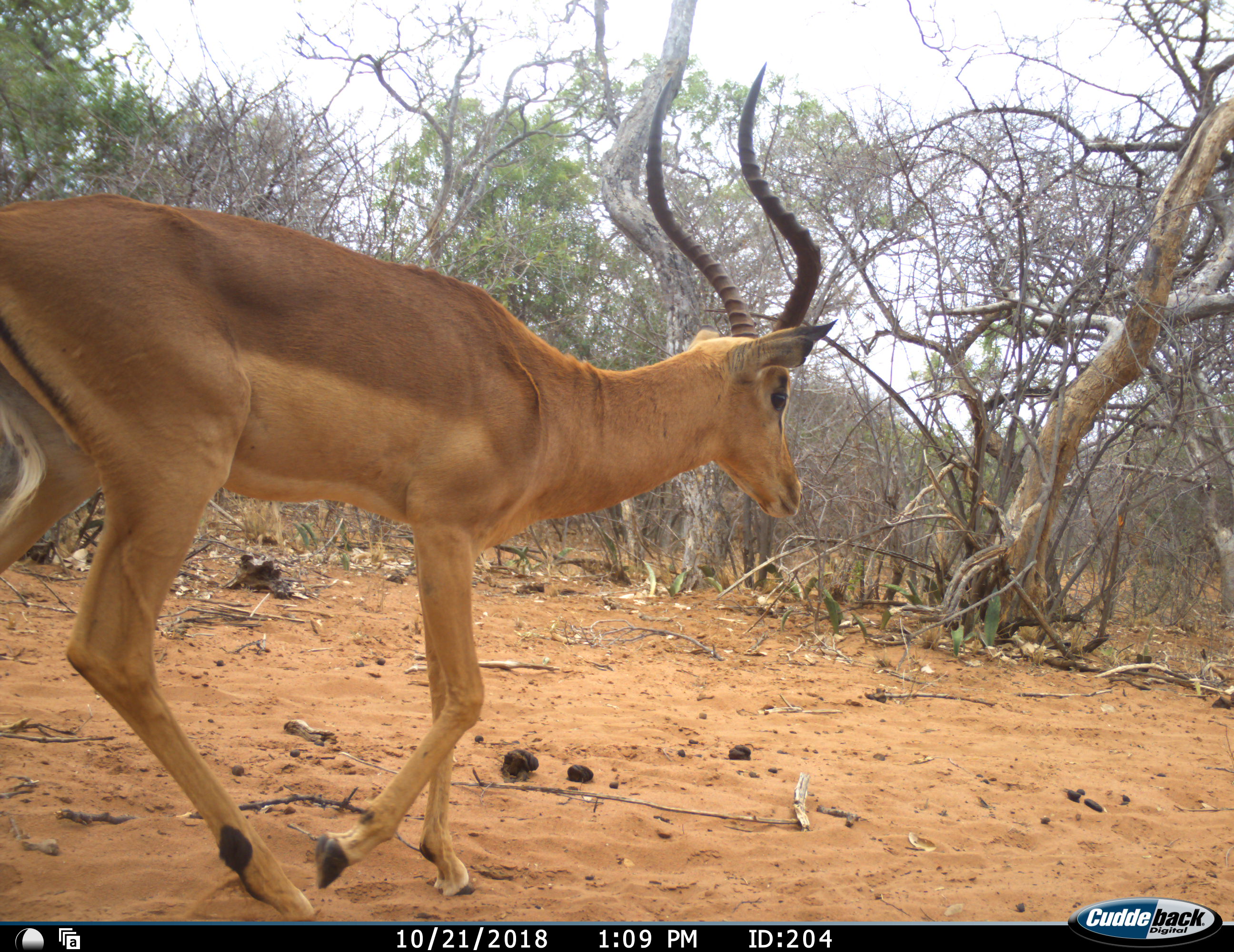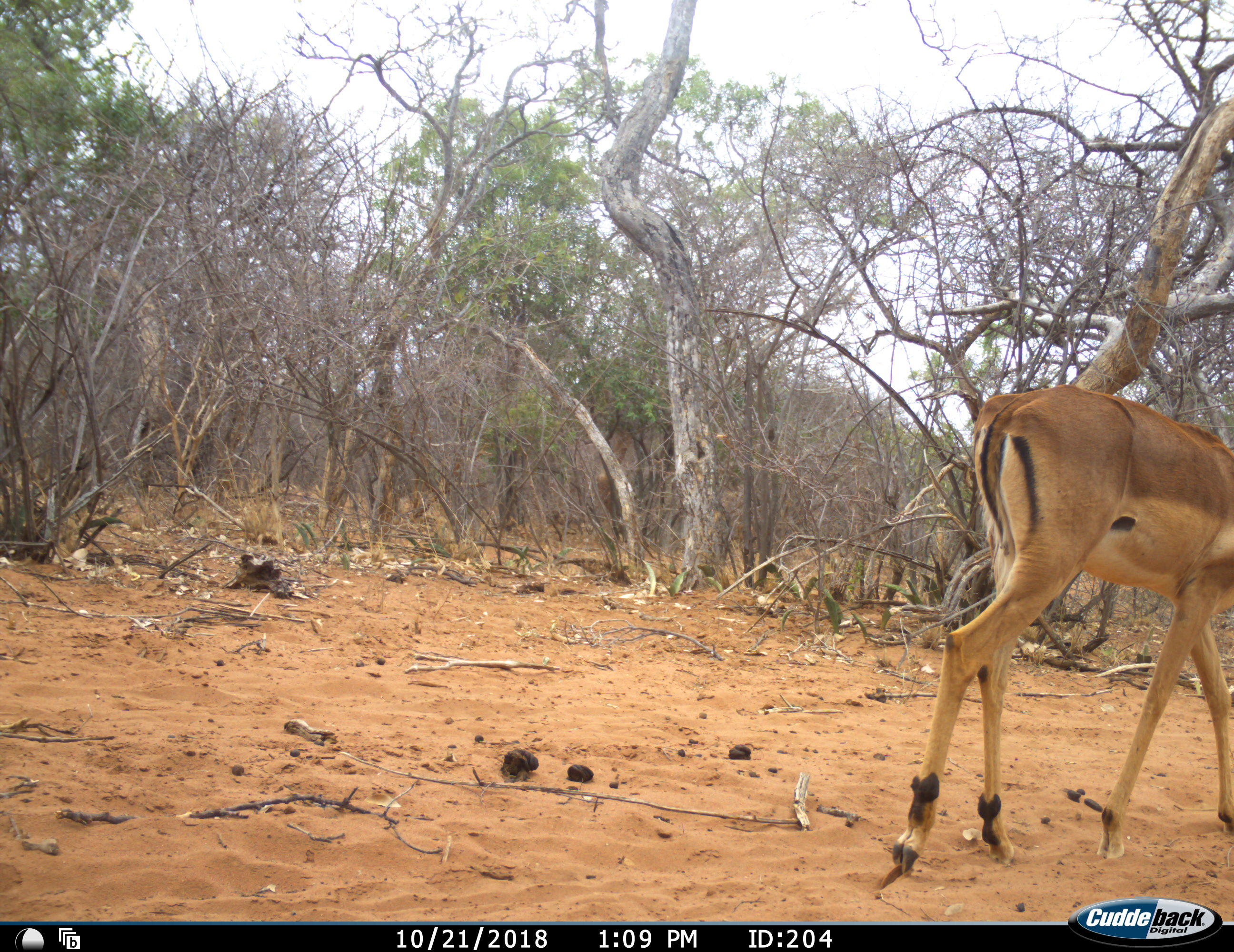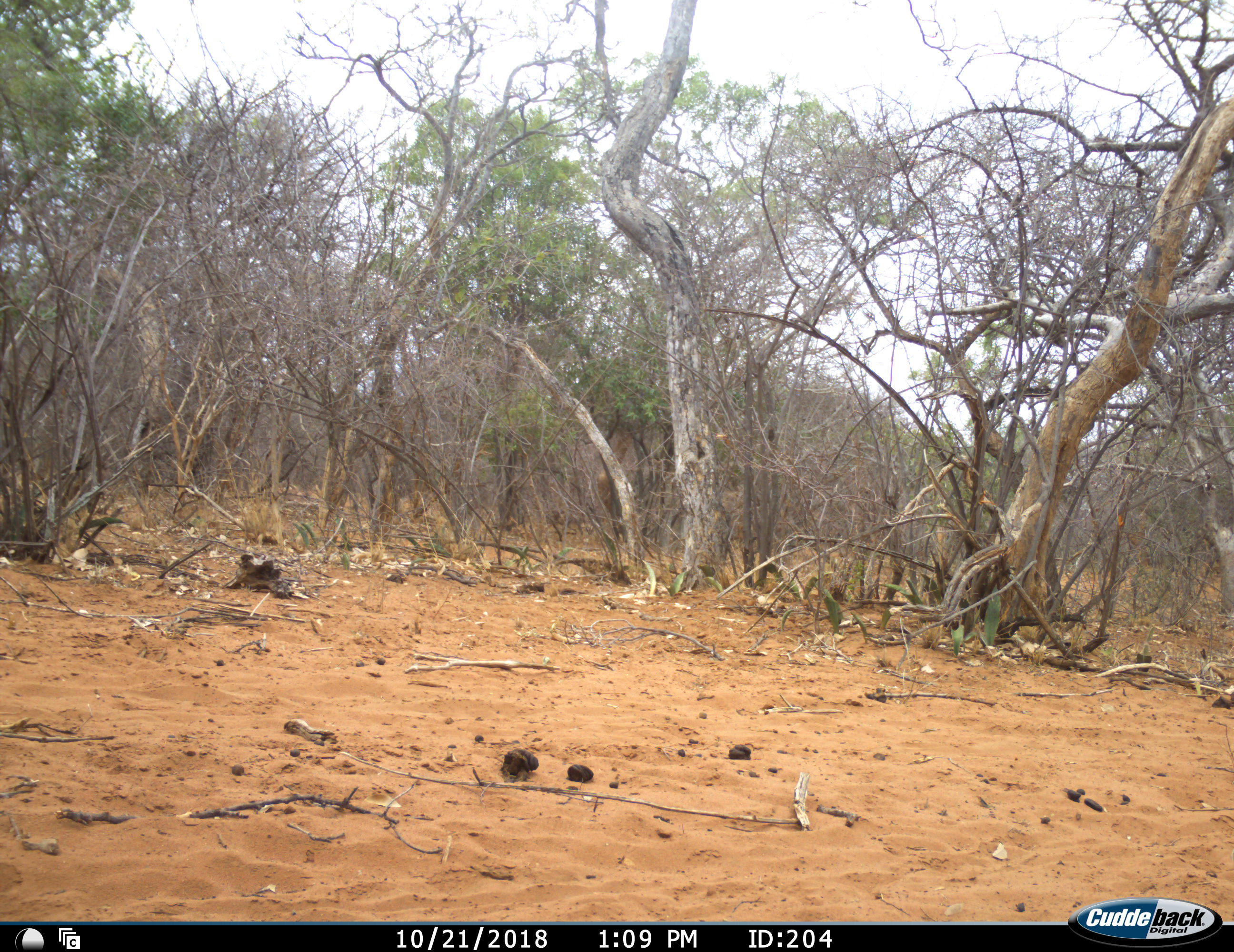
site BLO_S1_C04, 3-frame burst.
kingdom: Animalia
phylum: Chordata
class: Mammalia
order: Artiodactyla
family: Bovidae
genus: Aepyceros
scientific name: Aepyceros melampus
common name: impala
Impala (Aepyceros melampus), count 1. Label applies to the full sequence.